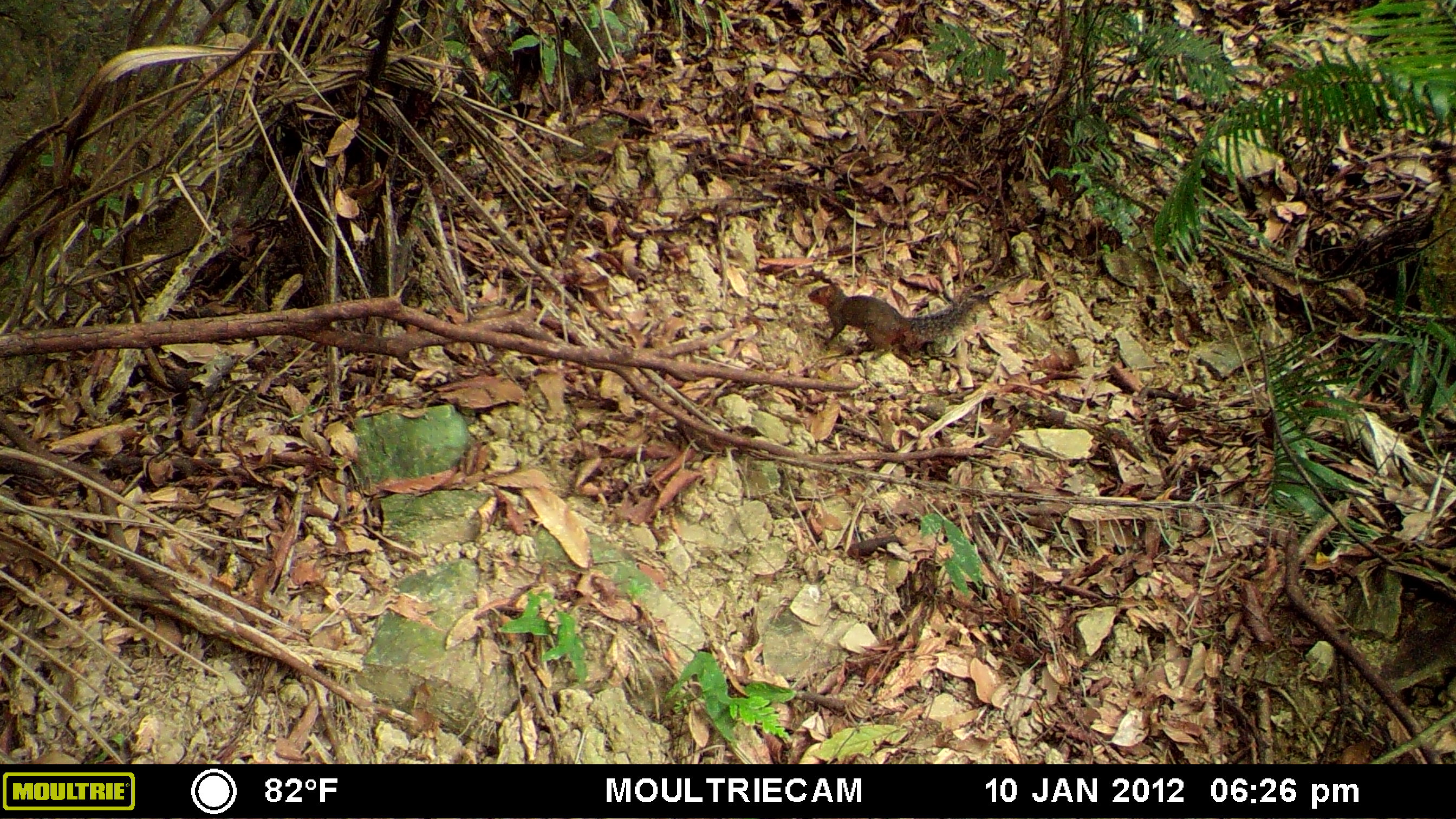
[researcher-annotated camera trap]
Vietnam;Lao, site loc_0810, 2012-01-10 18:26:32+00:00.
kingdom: Animalia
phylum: Chordata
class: Mammalia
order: Rodentia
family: Sciuridae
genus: Dremomys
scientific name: Dremomys rufigenis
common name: red-cheeked squirrel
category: red cheeked squirrel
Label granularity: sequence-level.